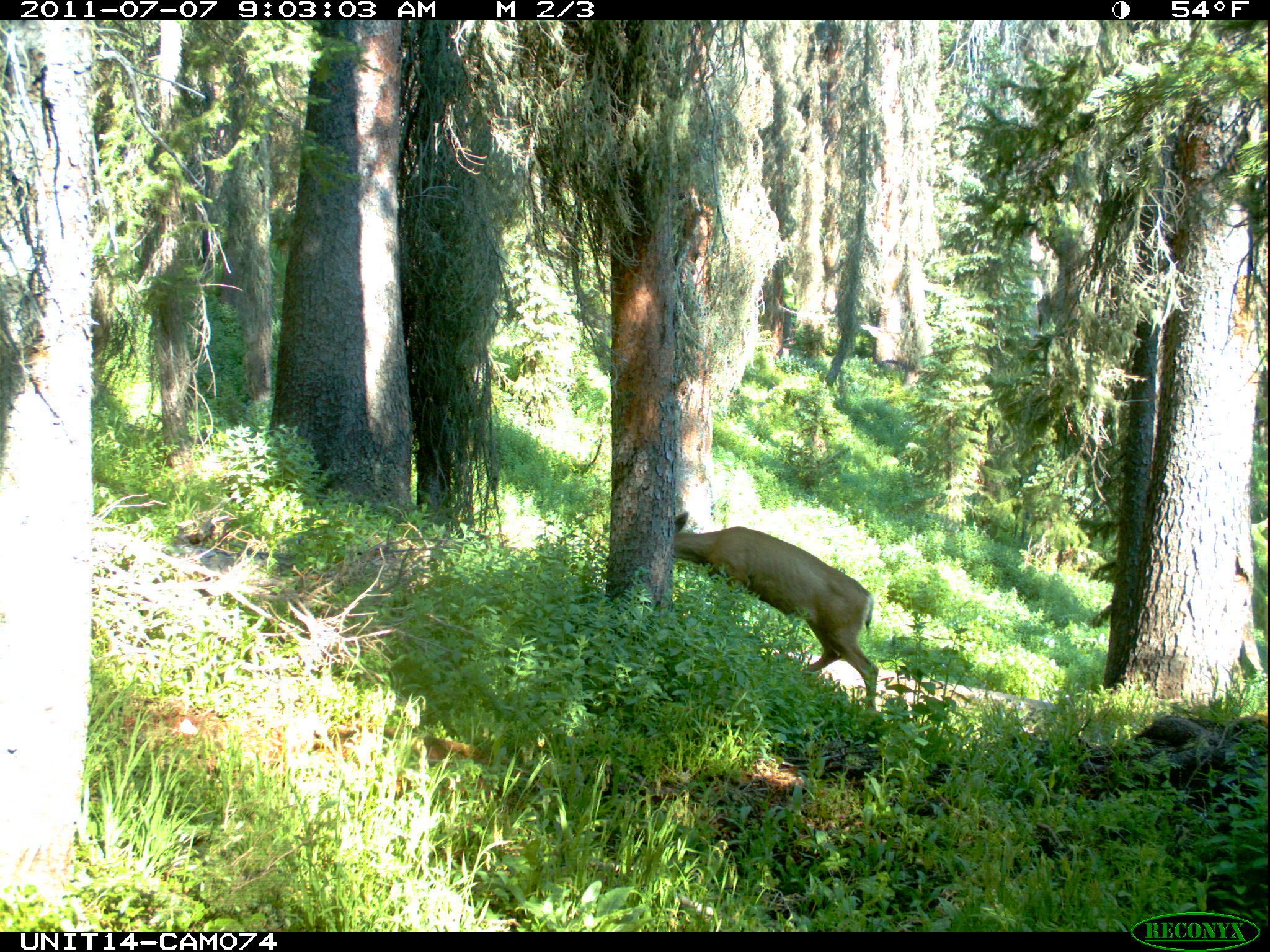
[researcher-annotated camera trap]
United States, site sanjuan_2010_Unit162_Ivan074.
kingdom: Animalia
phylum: Chordata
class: Mammalia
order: Artiodactyla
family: Cervidae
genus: Odocoileus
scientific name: Odocoileus hemionus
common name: mule deer